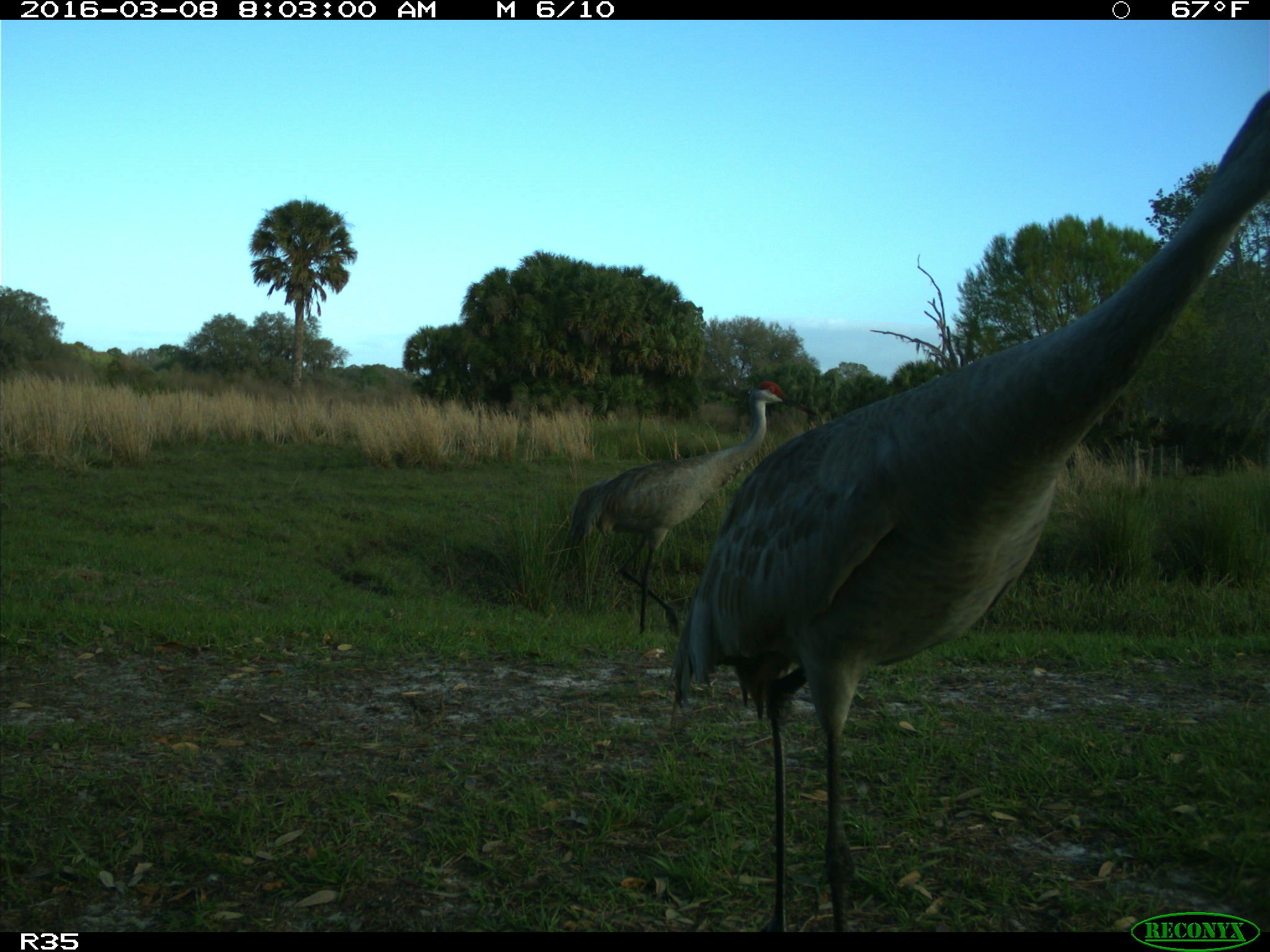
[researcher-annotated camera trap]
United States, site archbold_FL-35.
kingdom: Animalia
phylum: Chordata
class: Aves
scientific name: Aves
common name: birds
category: unidentified bird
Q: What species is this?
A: Unidentified bird (birds) (Aves).